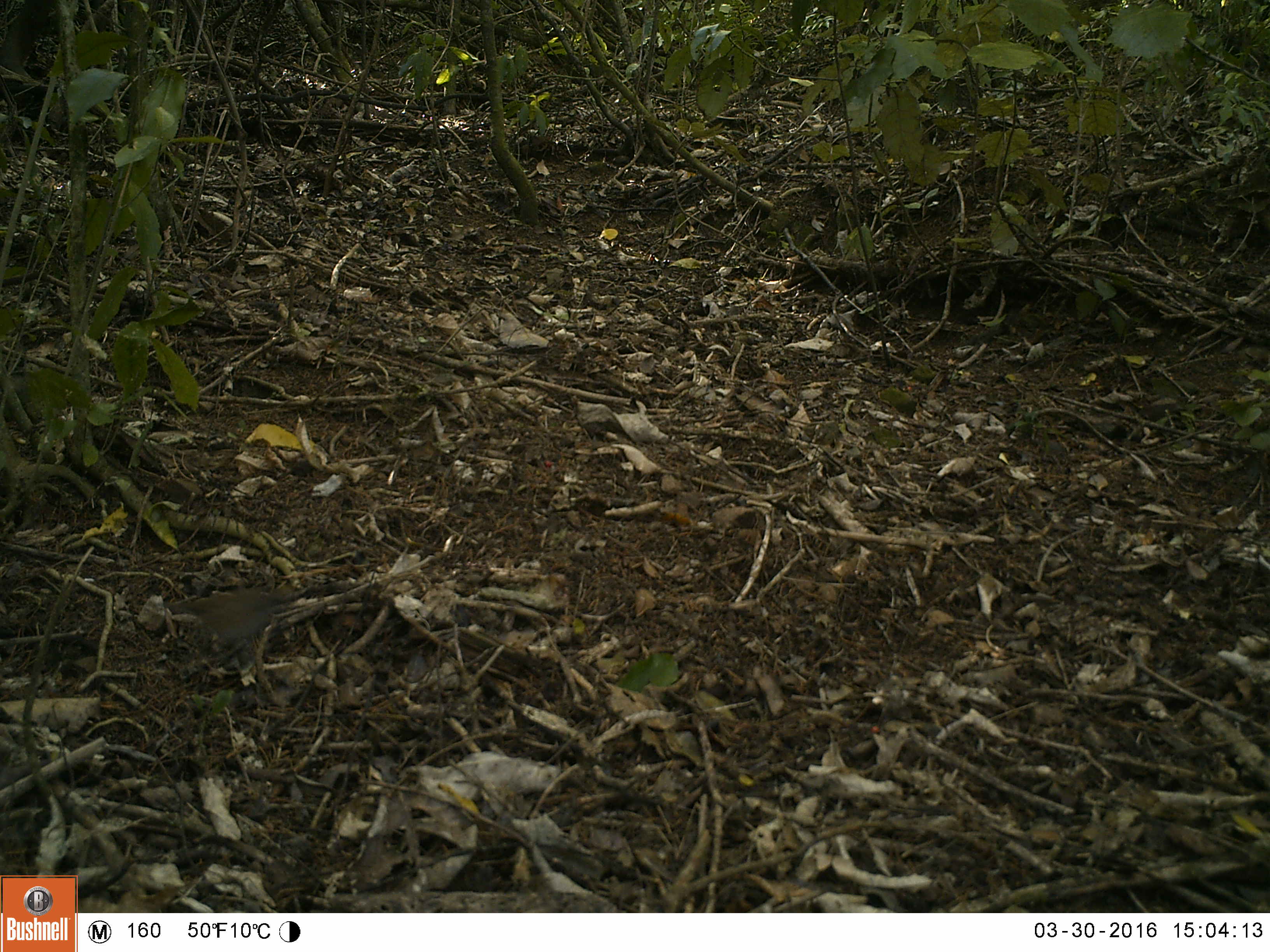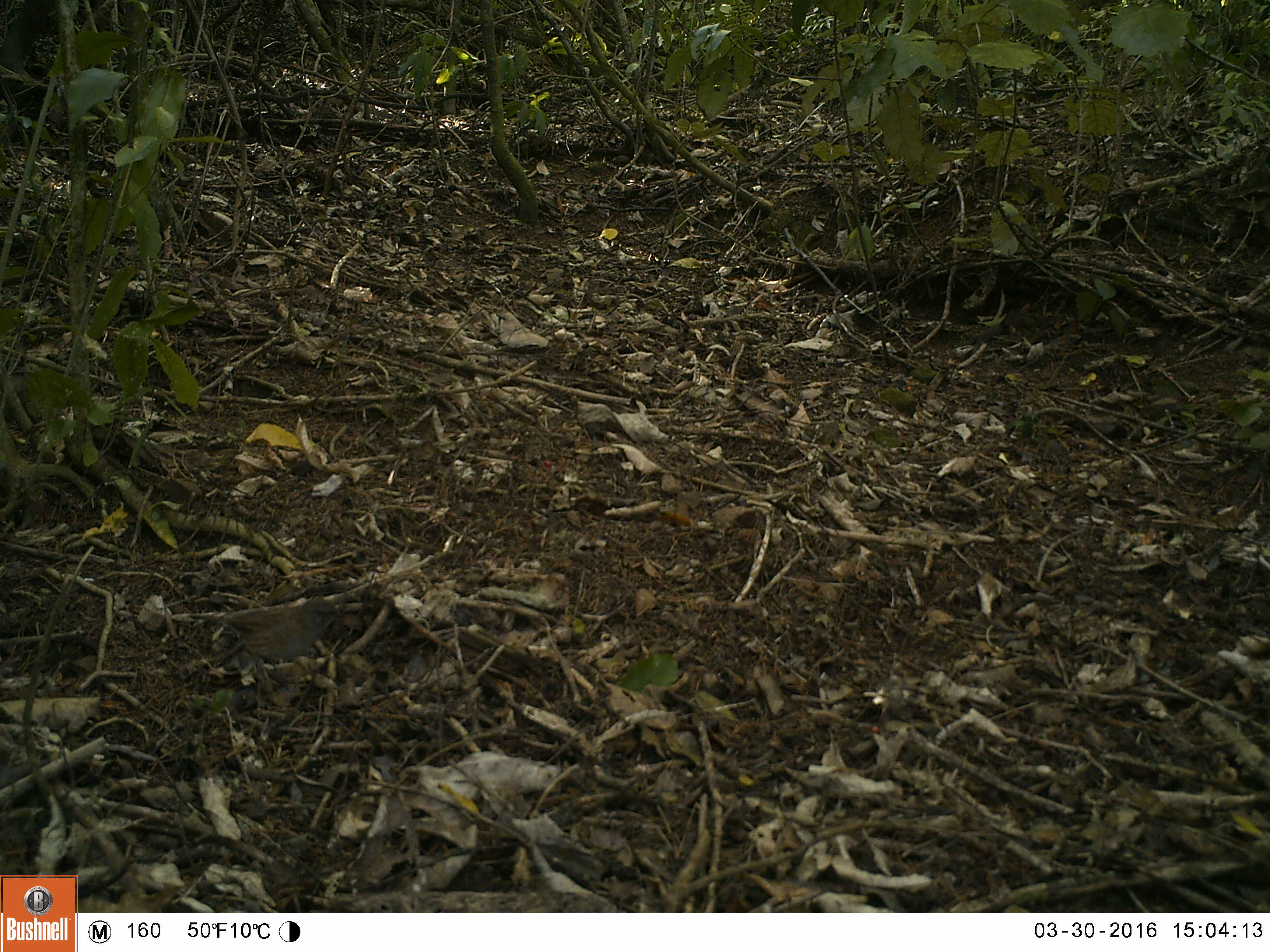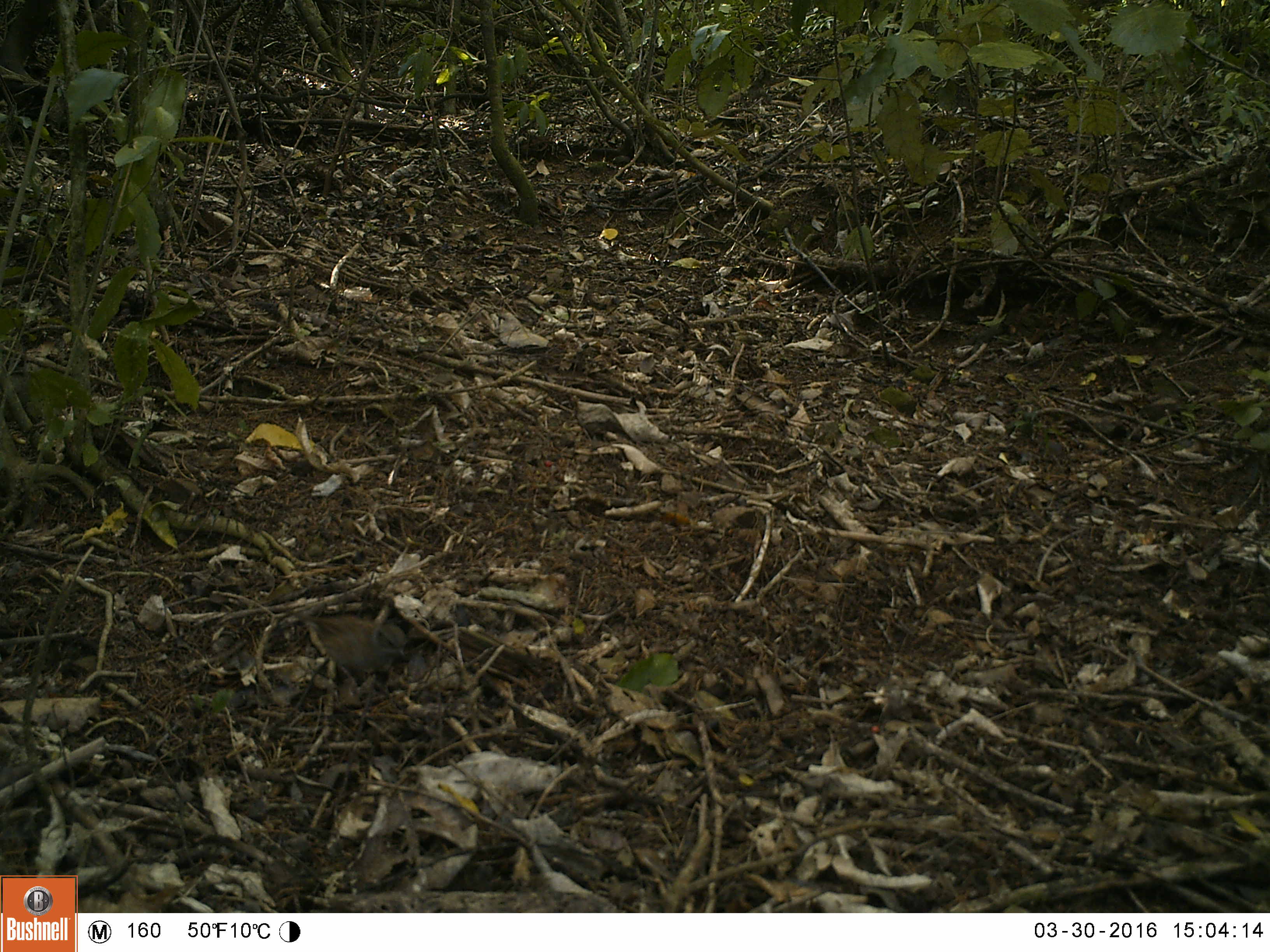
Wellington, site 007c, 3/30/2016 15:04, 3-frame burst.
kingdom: Animalia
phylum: Chordata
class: Aves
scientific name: Aves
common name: bird